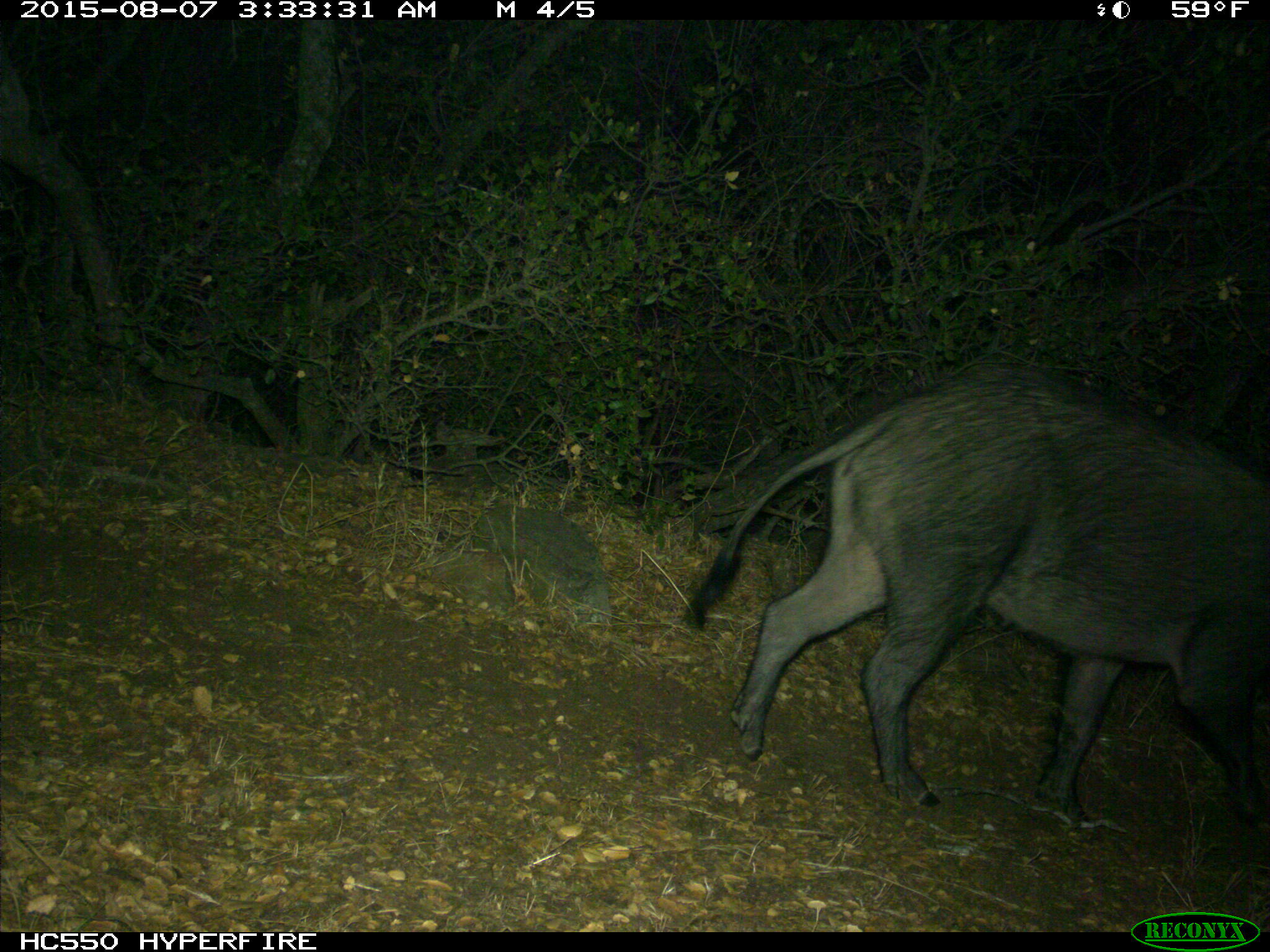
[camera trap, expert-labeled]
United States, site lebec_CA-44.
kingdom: Animalia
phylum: Chordata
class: Mammalia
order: Artiodactyla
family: Suidae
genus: Sus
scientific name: Sus scrofa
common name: wild boar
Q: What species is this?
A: Sus scrofa (wild boar).